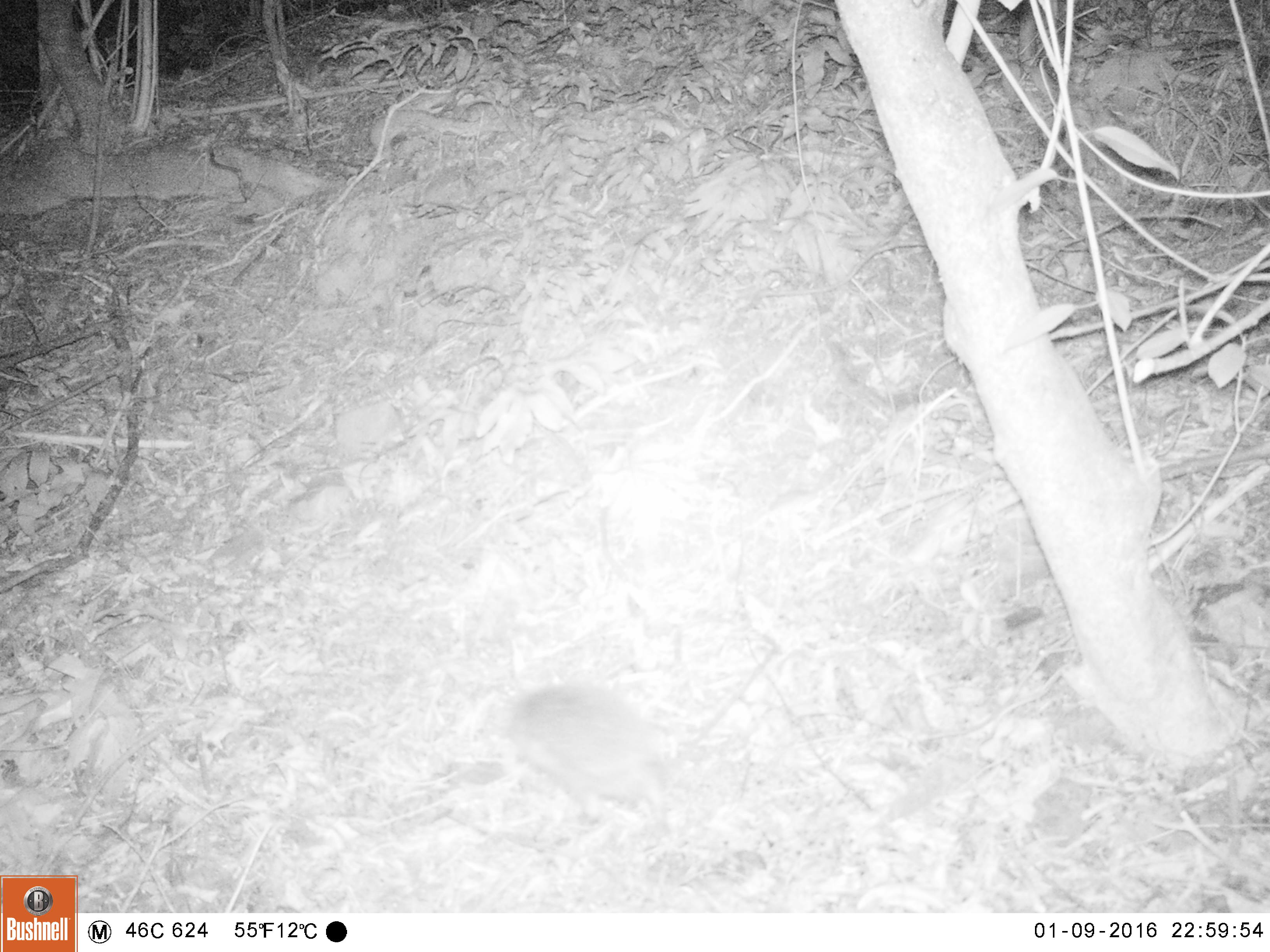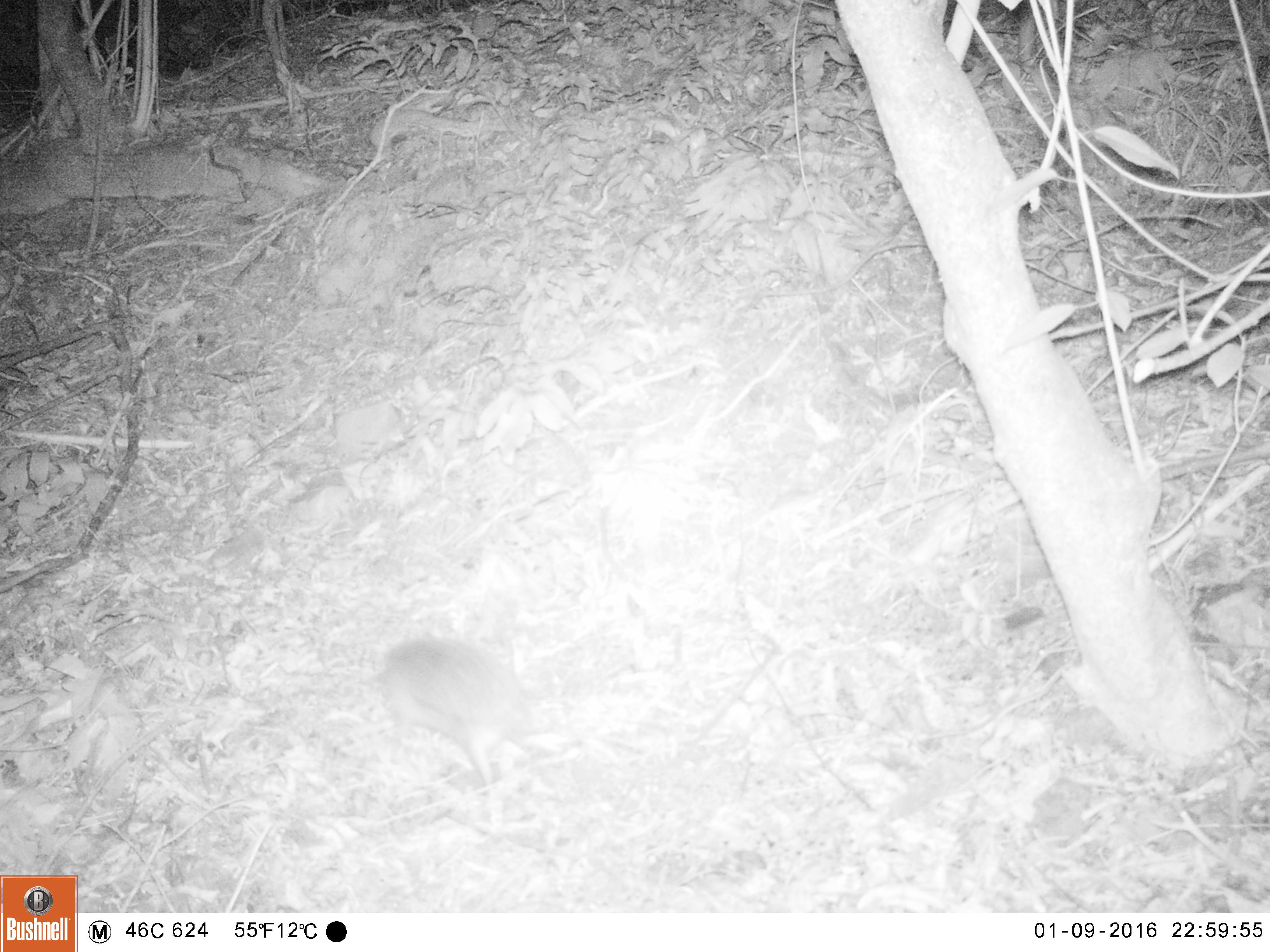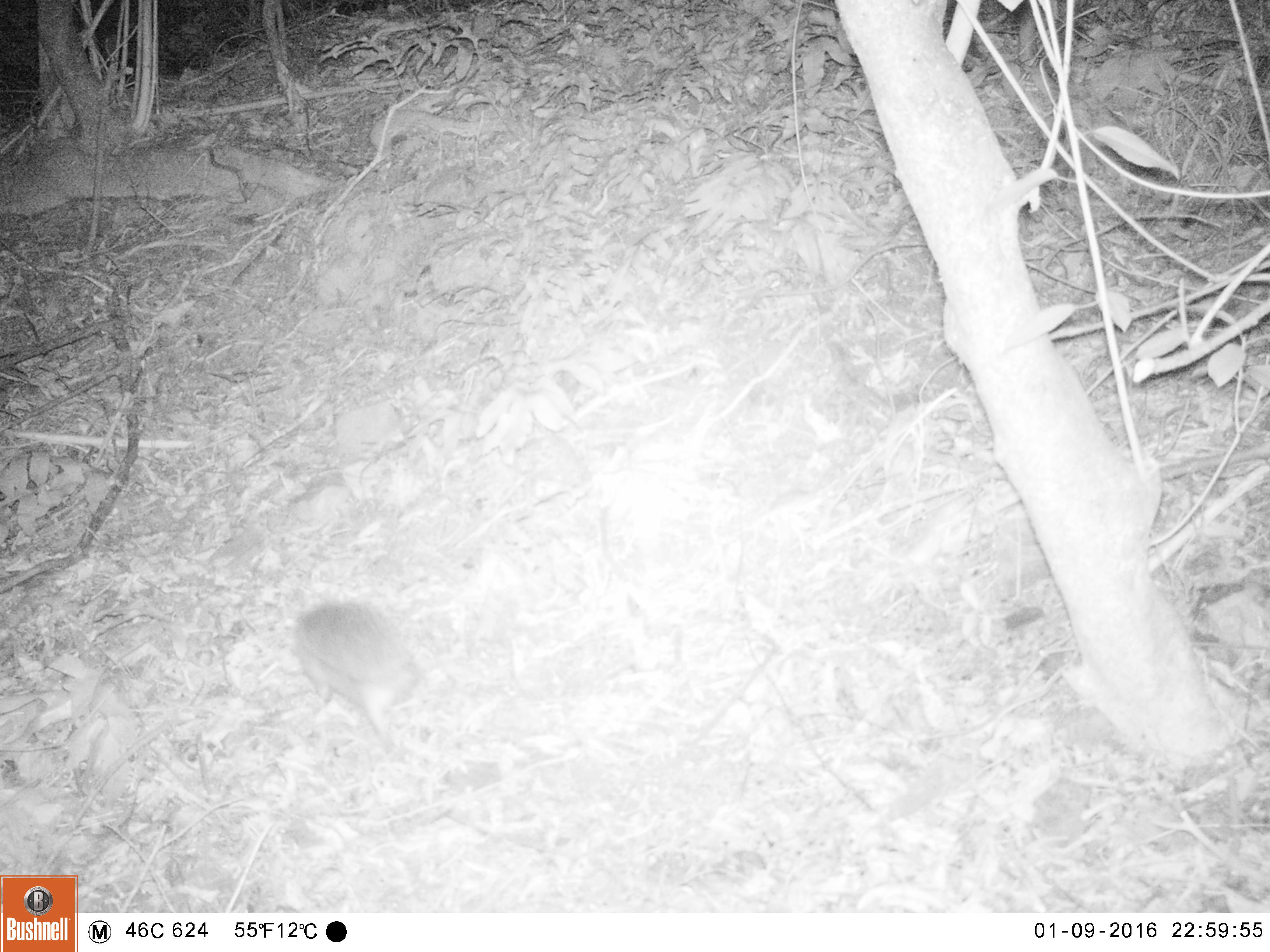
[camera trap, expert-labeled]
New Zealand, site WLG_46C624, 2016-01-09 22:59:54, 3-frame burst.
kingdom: Animalia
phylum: Chordata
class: Mammalia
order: Eulipotyphla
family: Erinaceidae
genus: Erinaceus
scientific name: Erinaceus europaeus europaeus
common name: european hedgehog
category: hedgehog